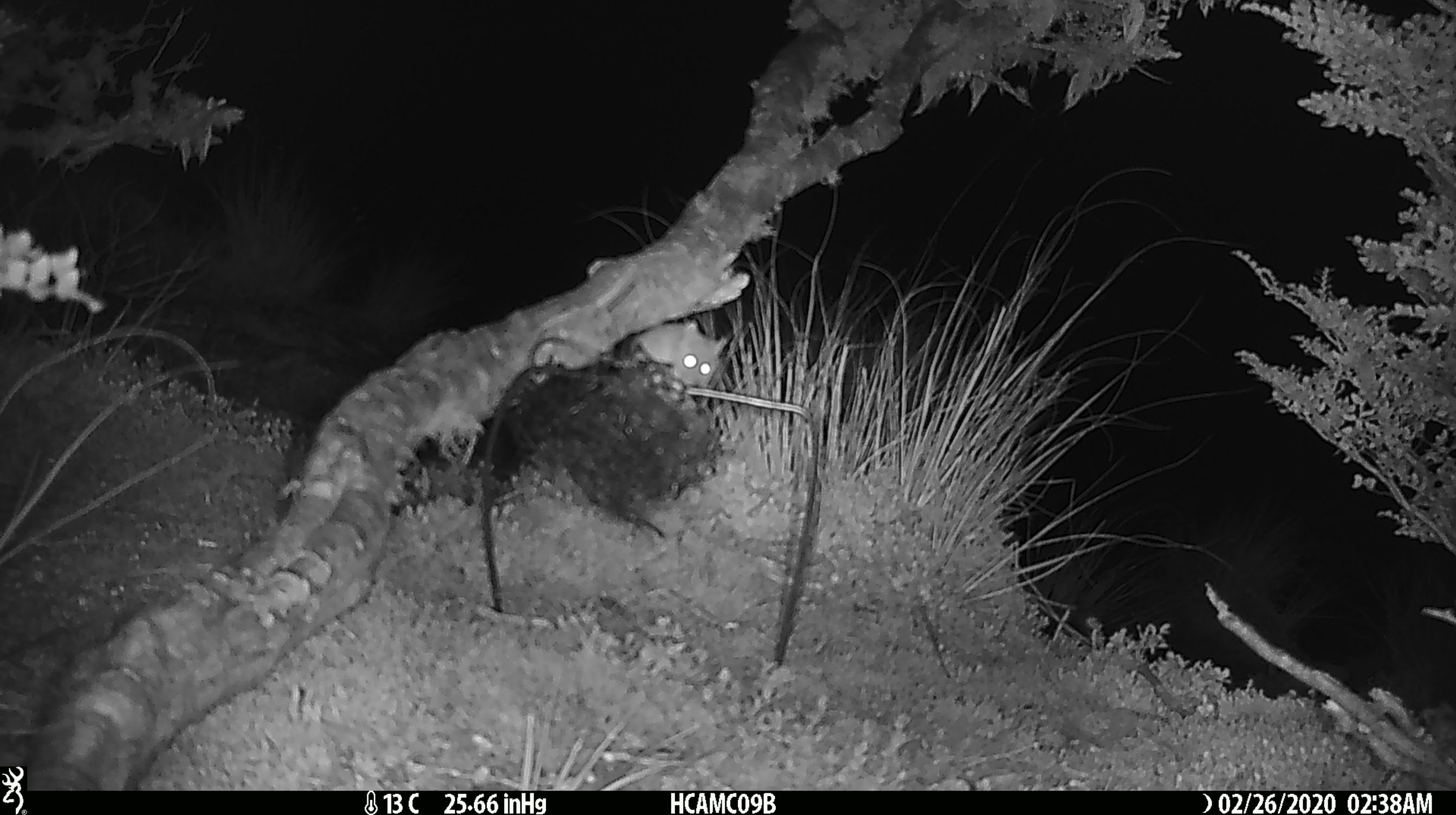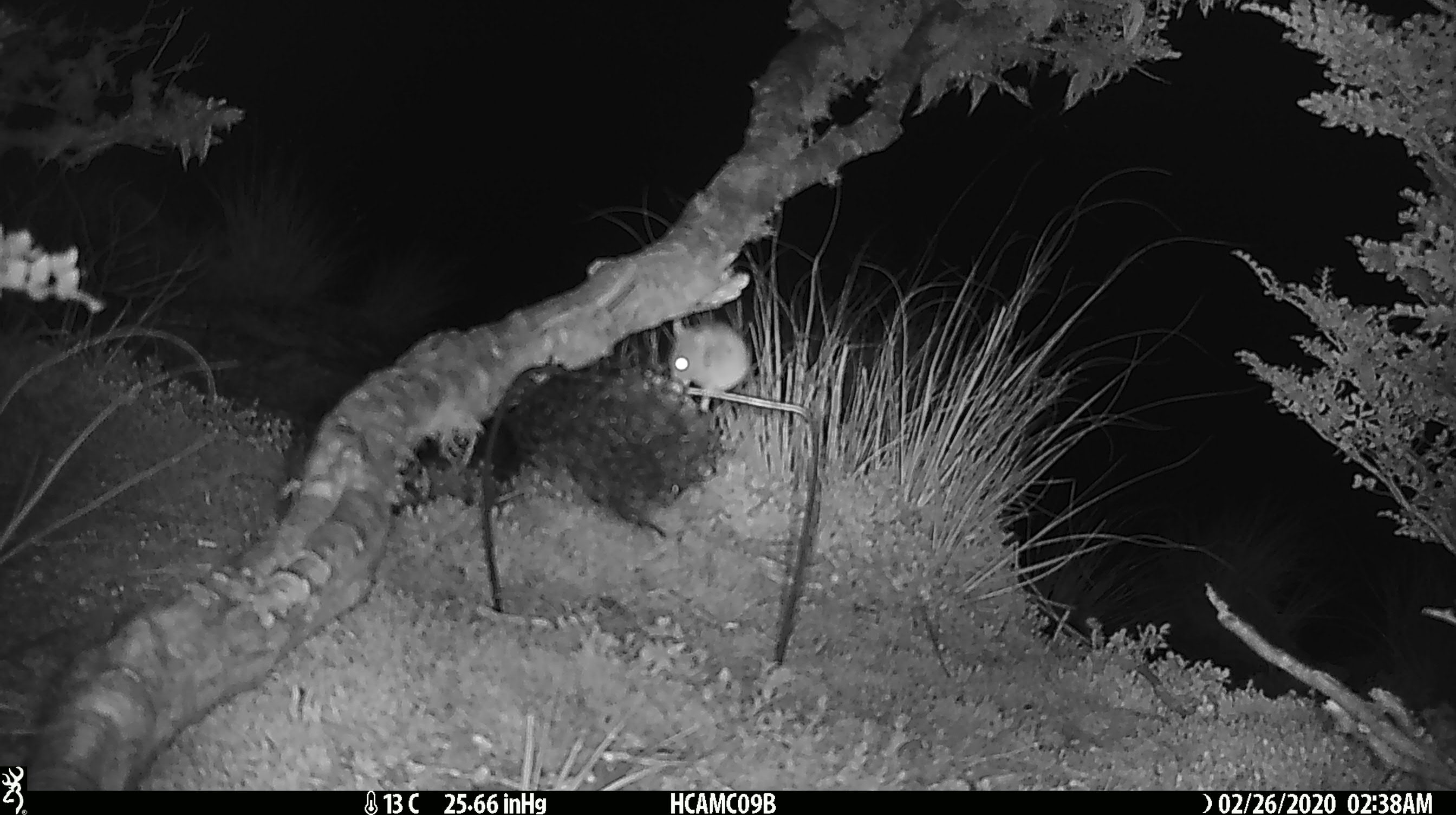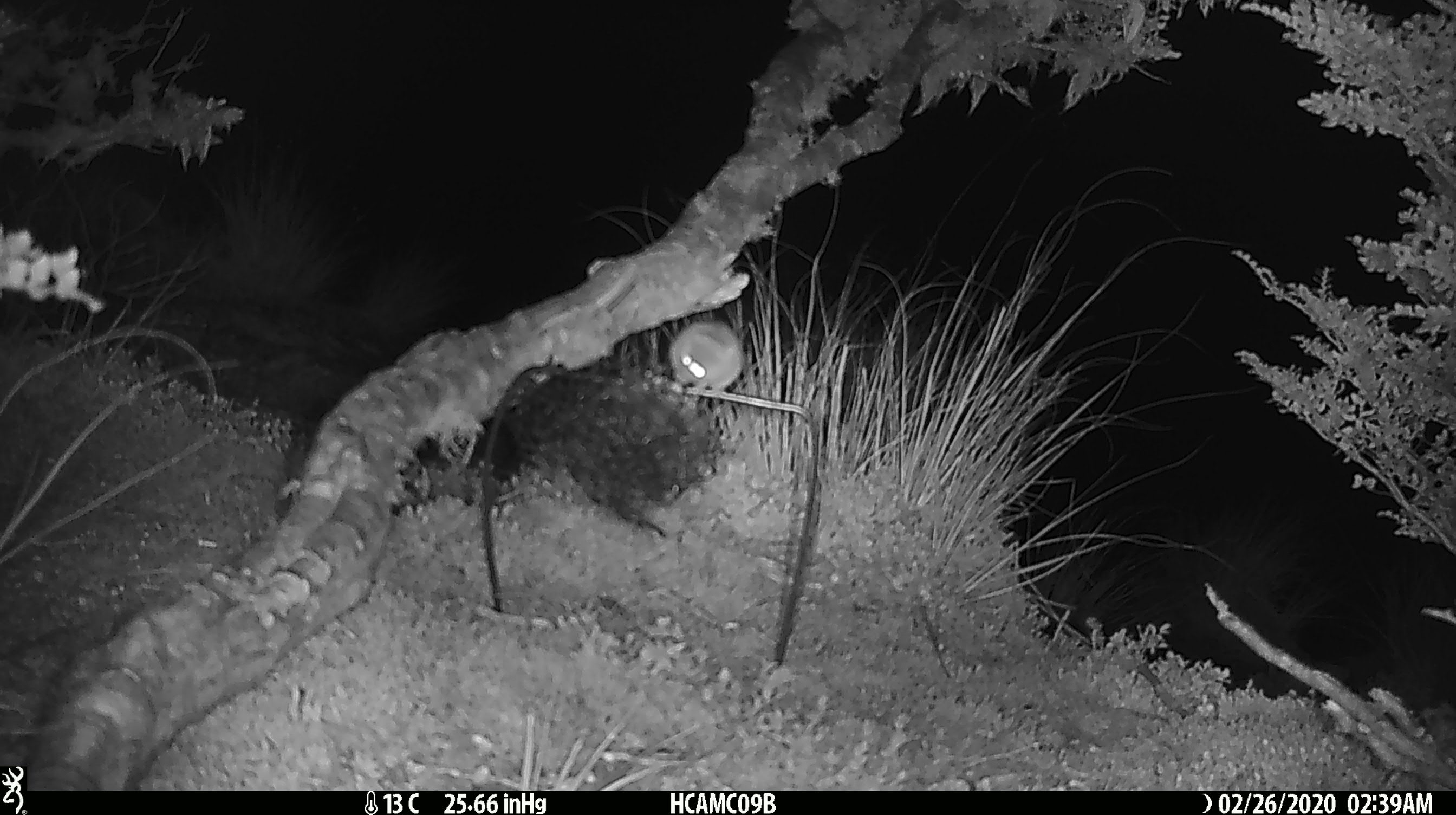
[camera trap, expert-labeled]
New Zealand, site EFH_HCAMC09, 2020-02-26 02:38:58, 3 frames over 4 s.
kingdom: Animalia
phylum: Chordata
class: Mammalia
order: Rodentia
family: Muridae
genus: Mus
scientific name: Mus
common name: mouse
Mouse (Mus).